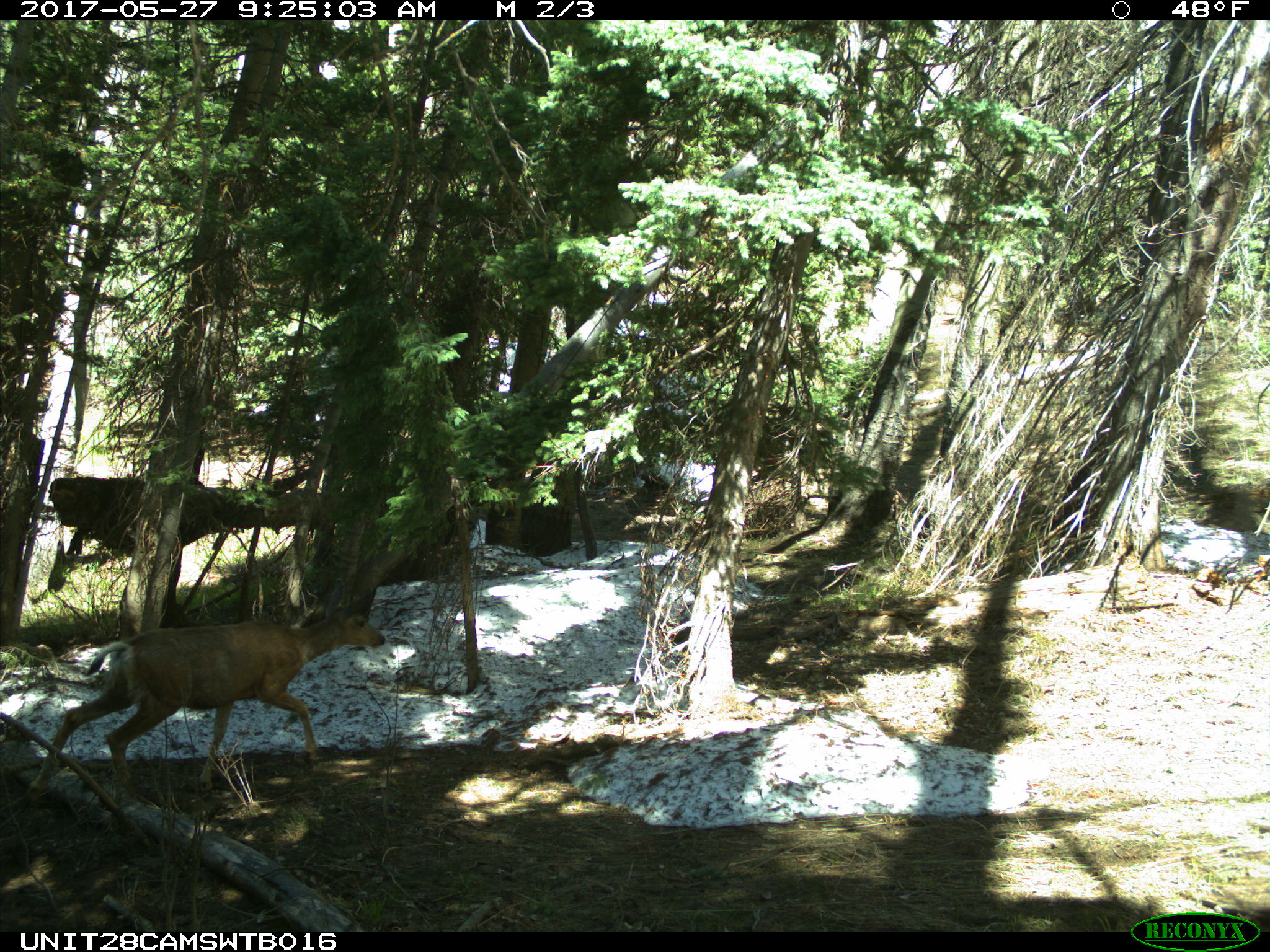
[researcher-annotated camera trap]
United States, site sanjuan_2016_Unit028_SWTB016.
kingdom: Animalia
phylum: Chordata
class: Mammalia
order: Artiodactyla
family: Cervidae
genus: Odocoileus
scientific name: Odocoileus hemionus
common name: mule deer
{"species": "Odocoileus hemionus (mule deer)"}